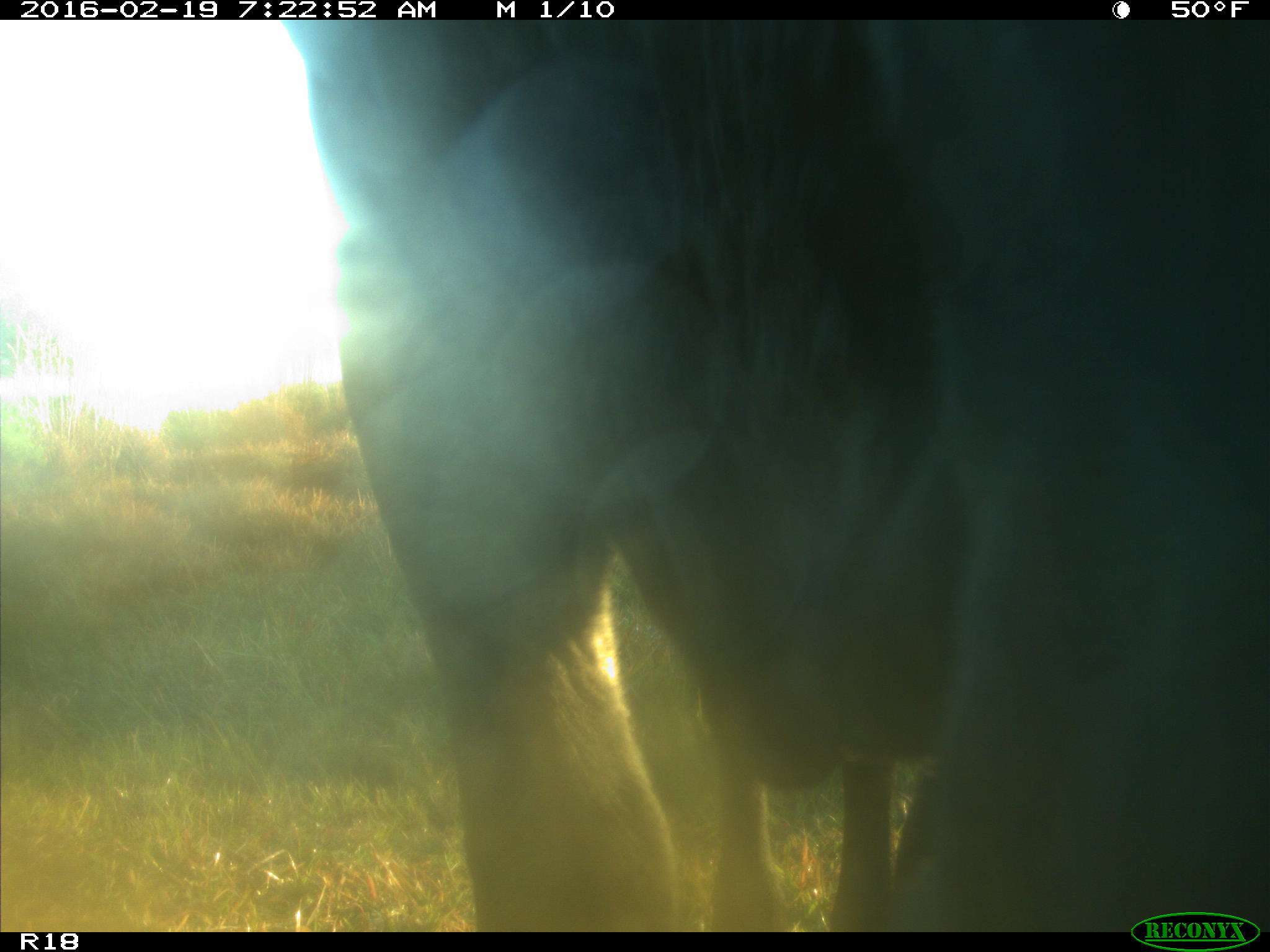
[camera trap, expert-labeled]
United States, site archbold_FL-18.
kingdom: Animalia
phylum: Chordata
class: Mammalia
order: Artiodactyla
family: Bovidae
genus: Bos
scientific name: Bos taurus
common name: domestic cow